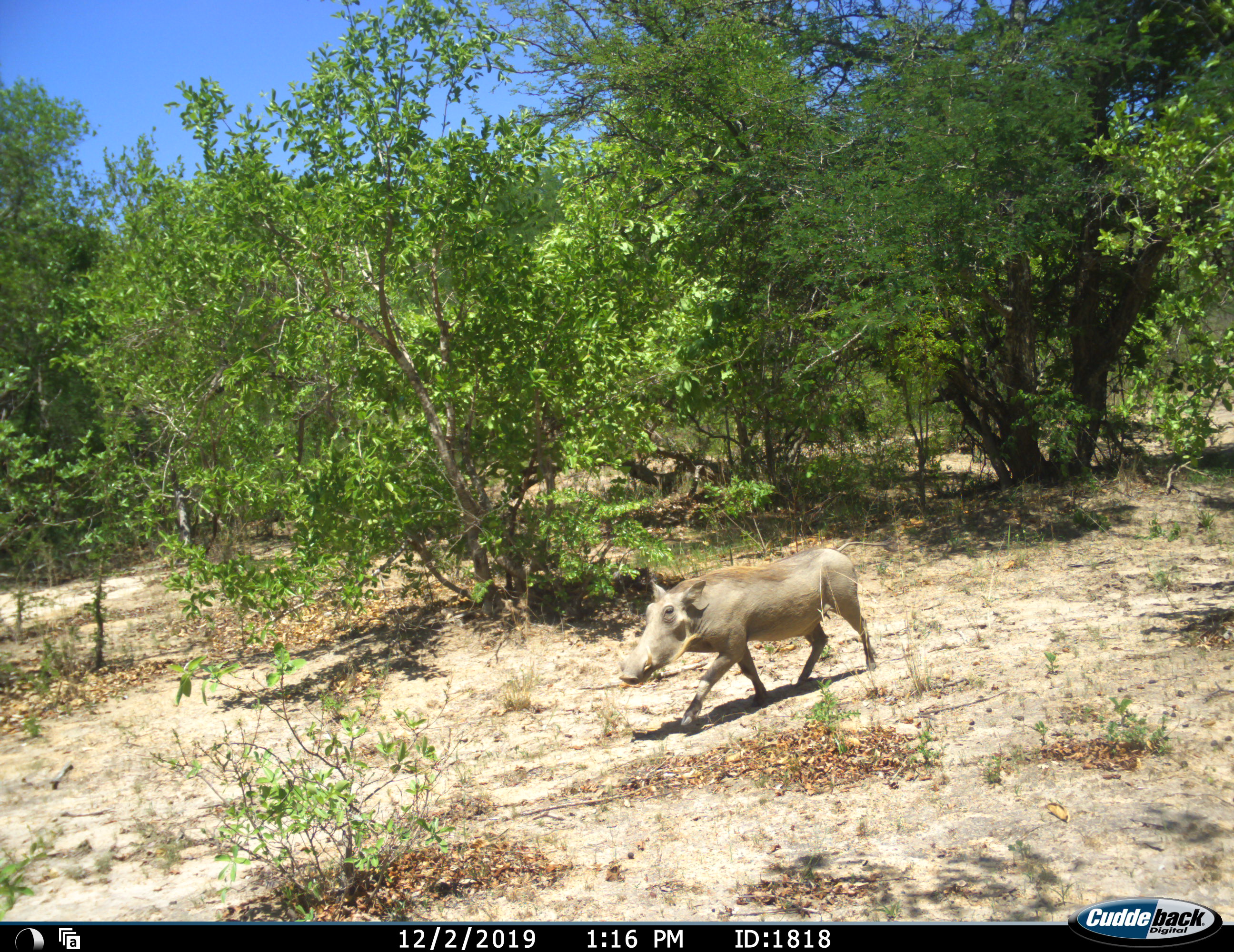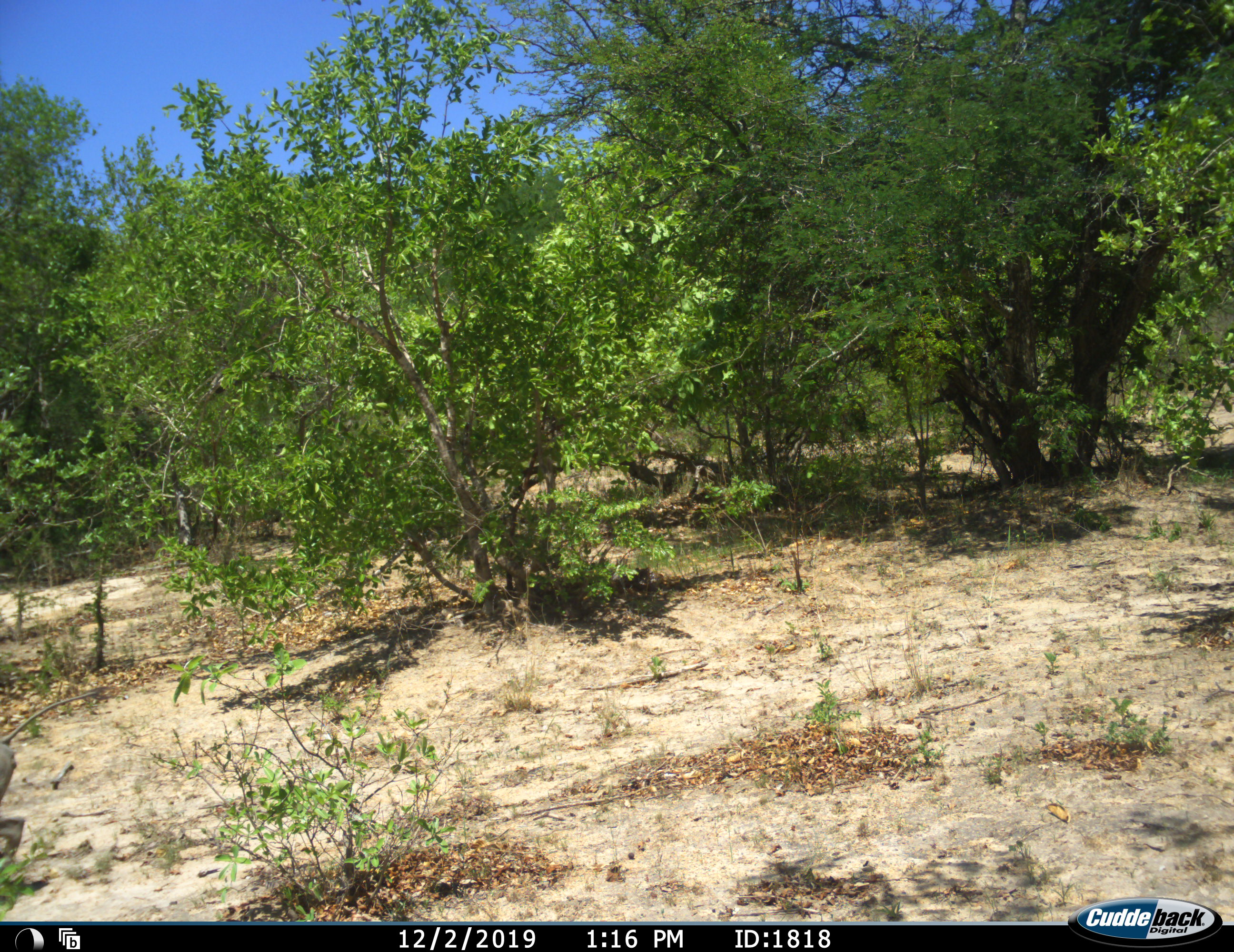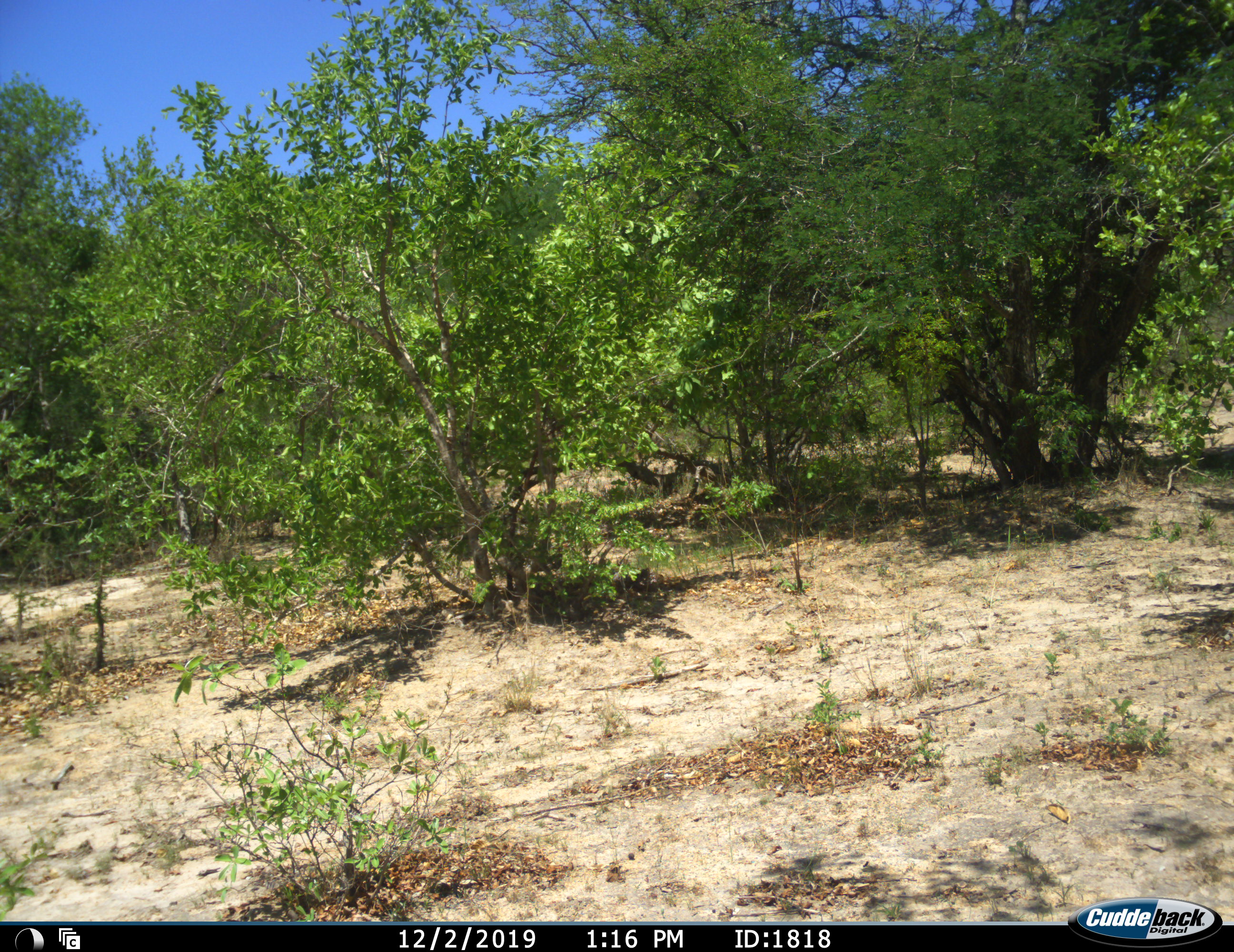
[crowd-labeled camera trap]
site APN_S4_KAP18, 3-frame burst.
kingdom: Animalia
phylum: Chordata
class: Mammalia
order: Artiodactyla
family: Suidae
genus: Phacochoerus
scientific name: Phacochoerus africanus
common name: warthog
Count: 1.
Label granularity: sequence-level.